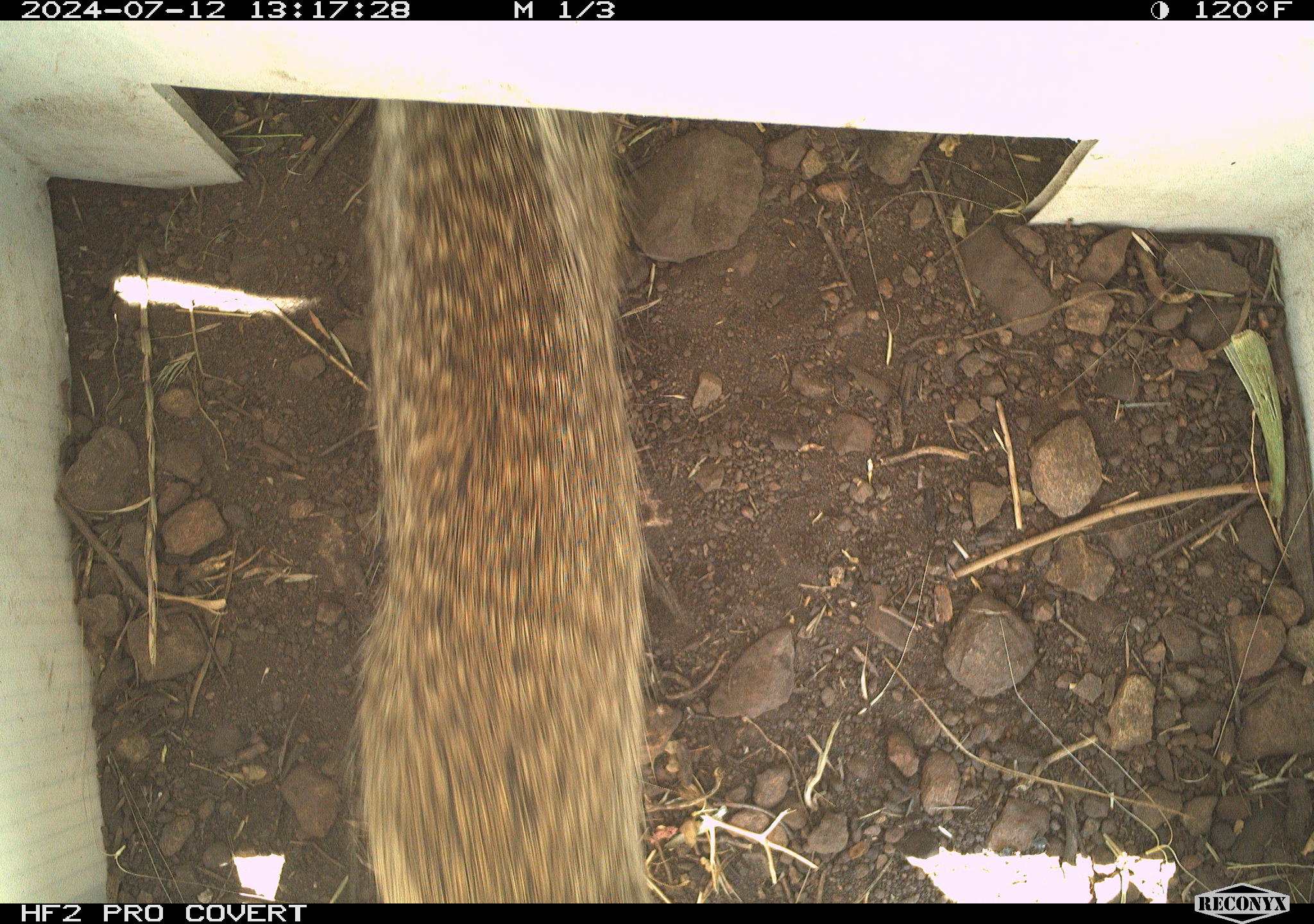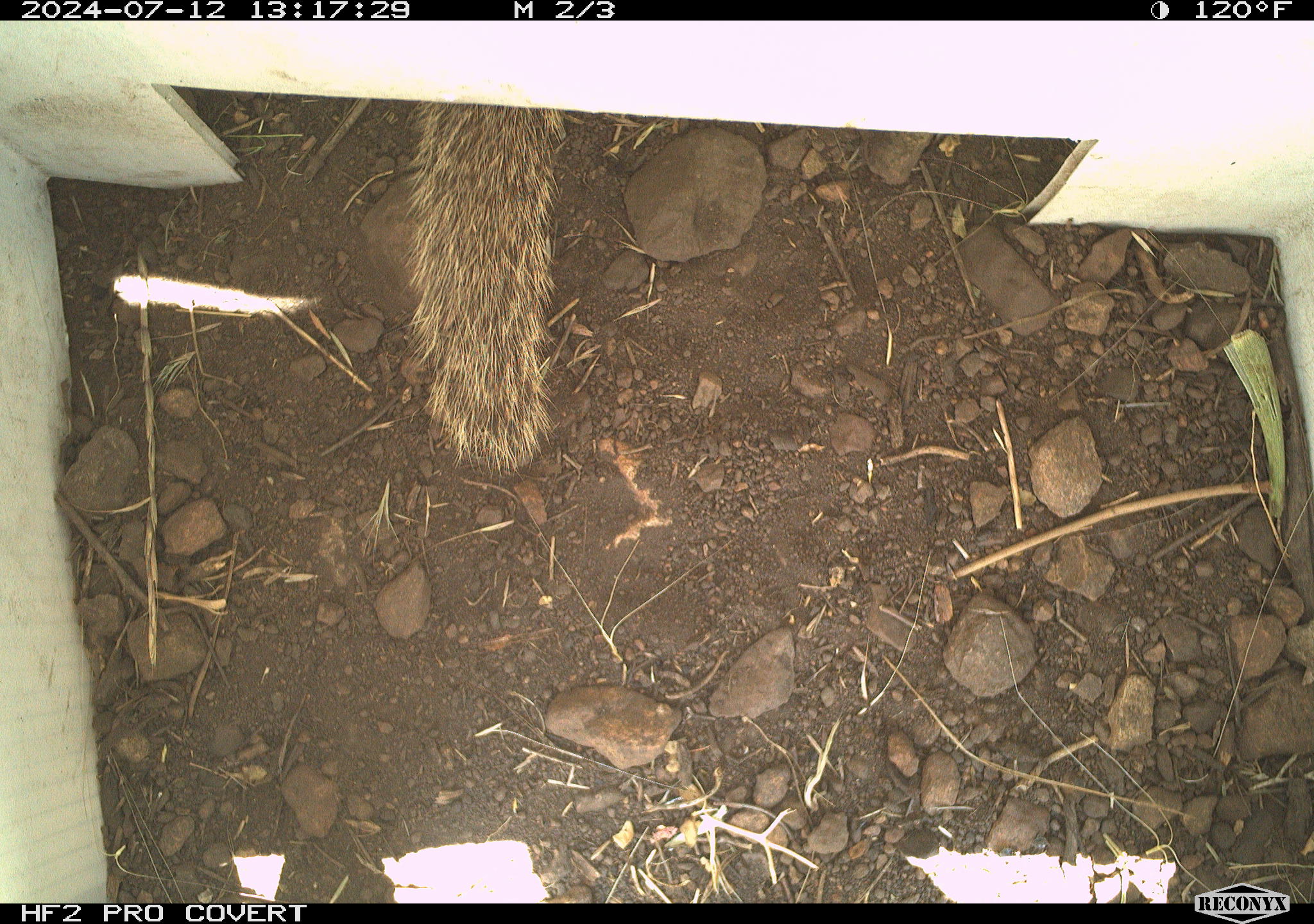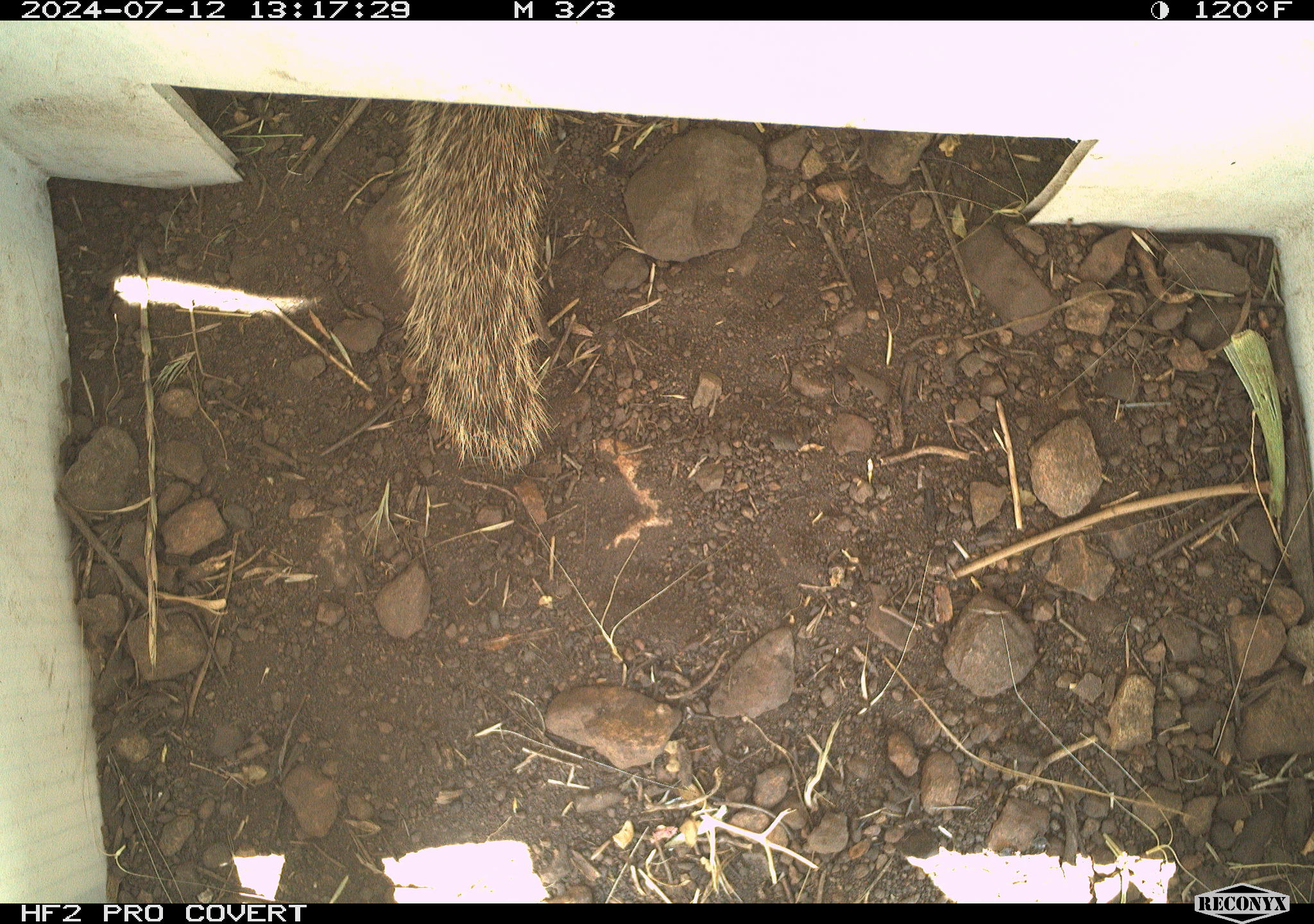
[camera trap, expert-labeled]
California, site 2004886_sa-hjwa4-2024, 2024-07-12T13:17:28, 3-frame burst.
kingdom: Animalia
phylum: Chordata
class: Mammalia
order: Rodentia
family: Sciuridae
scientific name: Sciuridae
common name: squirrels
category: sciuridae family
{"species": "sciuridae family (squirrels) (Sciuridae)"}